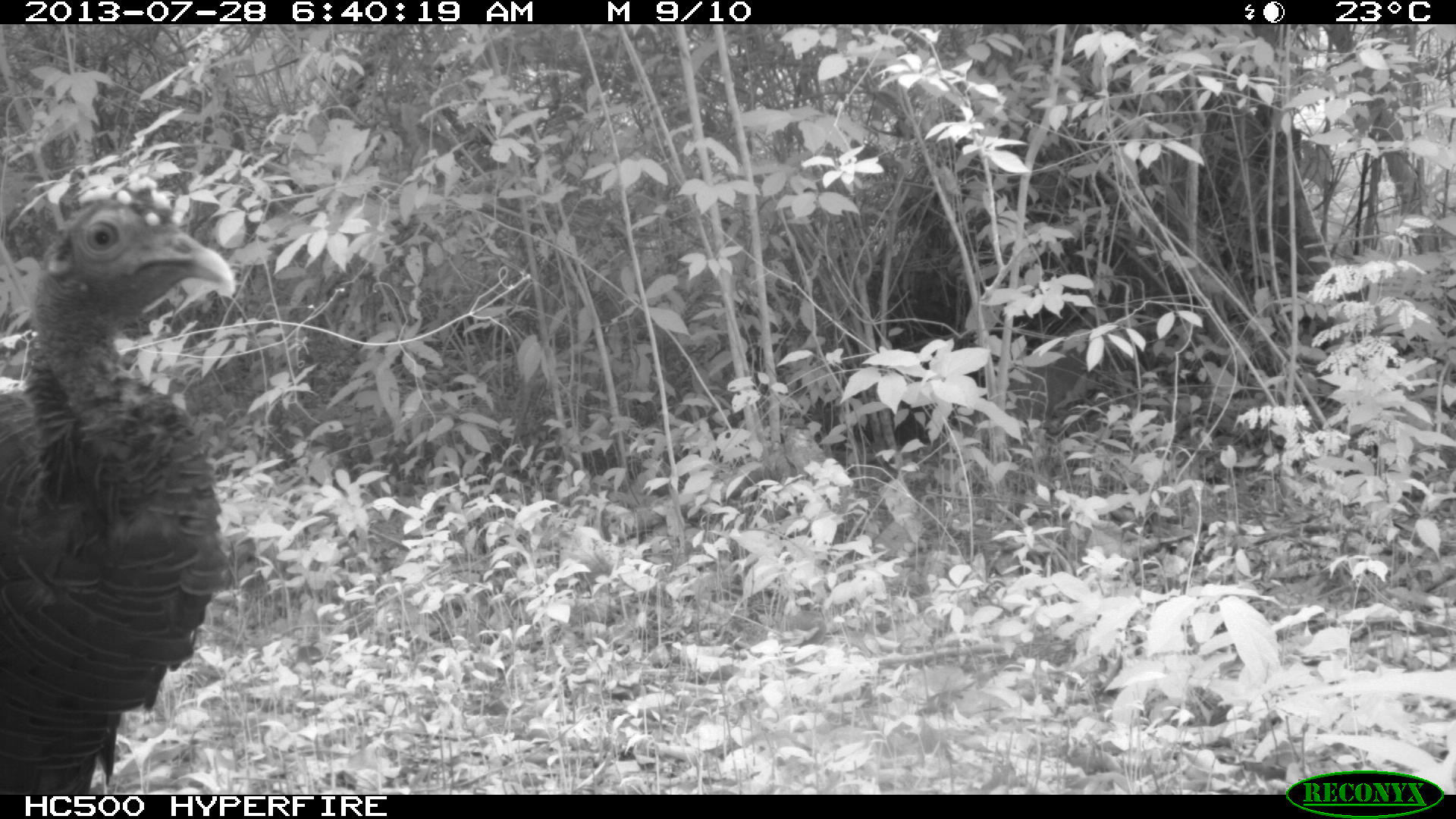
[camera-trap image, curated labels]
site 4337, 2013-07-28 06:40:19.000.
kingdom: Animalia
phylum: Chordata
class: Aves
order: Galliformes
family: Phasianidae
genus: Meleagris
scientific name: Meleagris ocellata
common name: ocellated turkey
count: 1